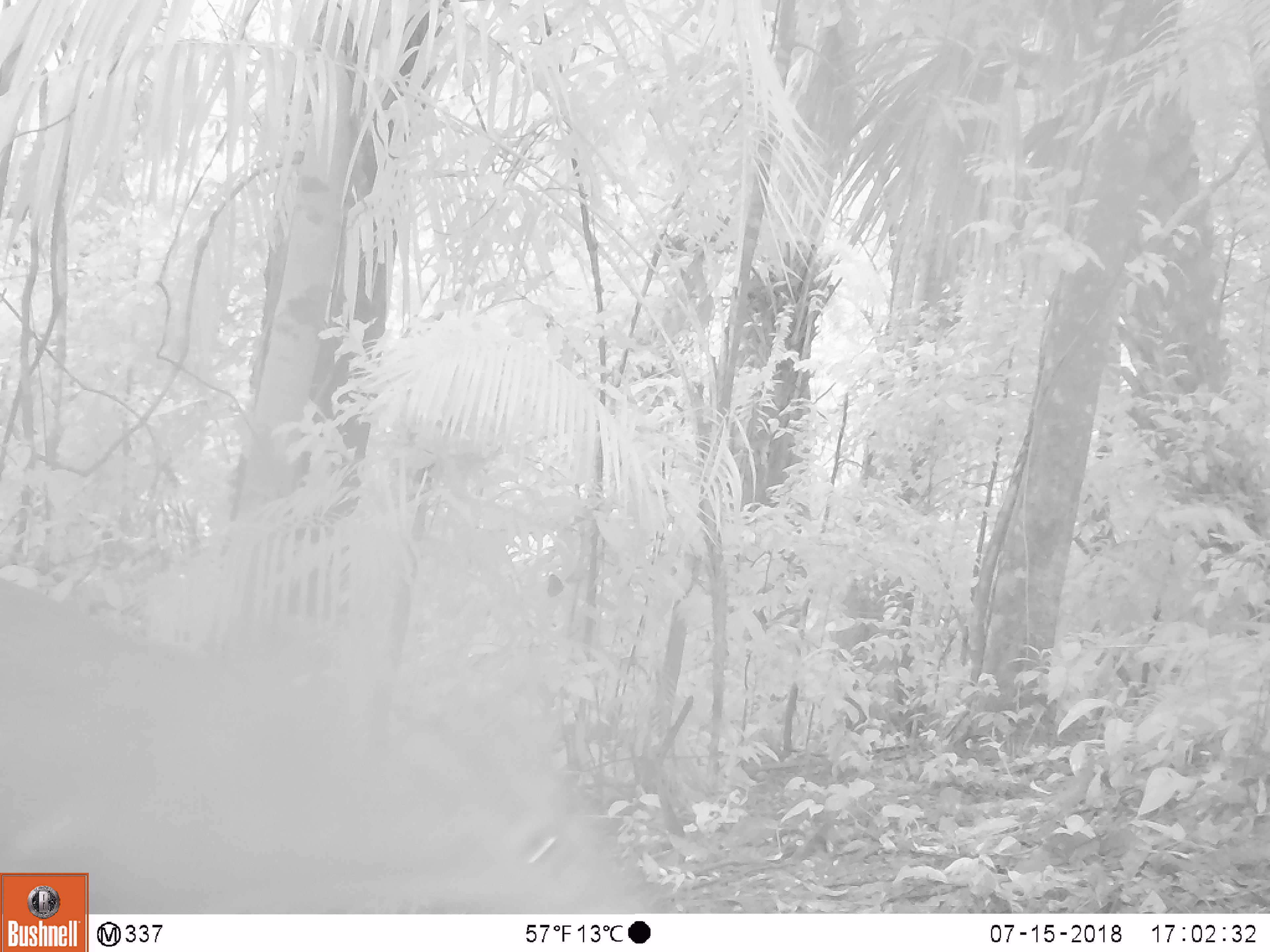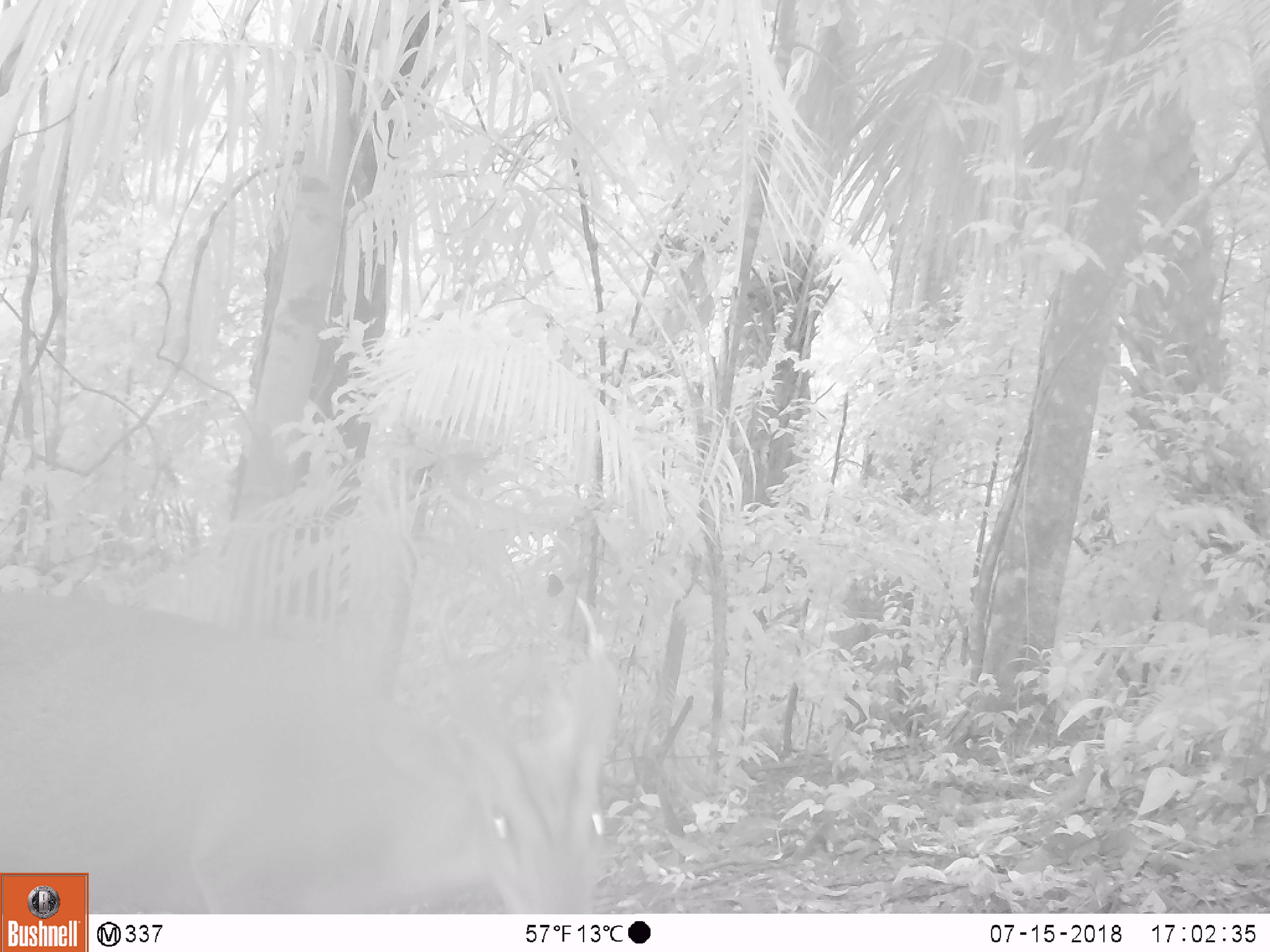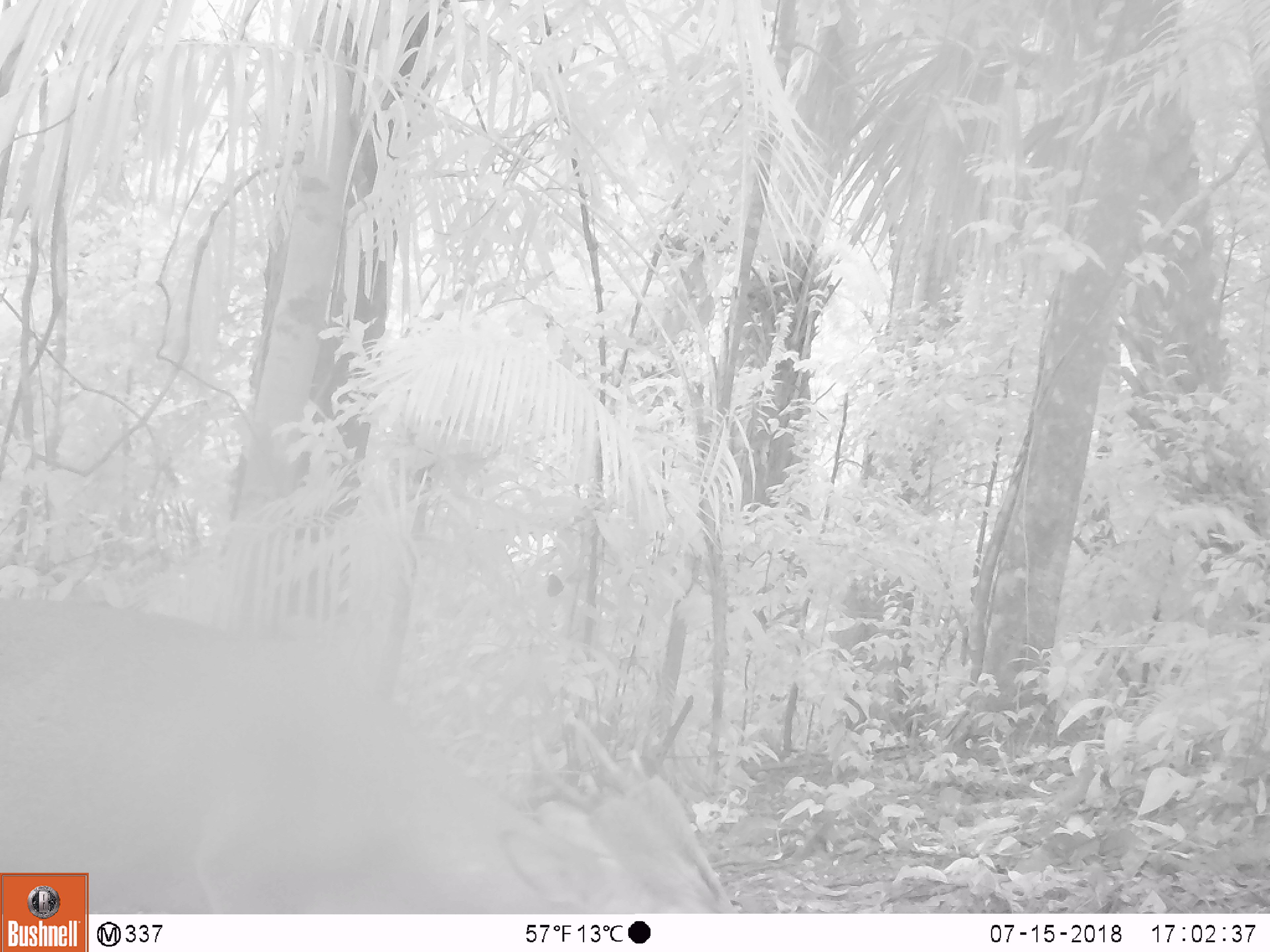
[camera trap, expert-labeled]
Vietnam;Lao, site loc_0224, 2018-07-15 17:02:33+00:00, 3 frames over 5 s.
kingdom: Animalia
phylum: Chordata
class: Mammalia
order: Artiodactyla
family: Cervidae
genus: Muntiacus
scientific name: Muntiacus vuquangensis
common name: large-antlered muntjac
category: large antlered muntjac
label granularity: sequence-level